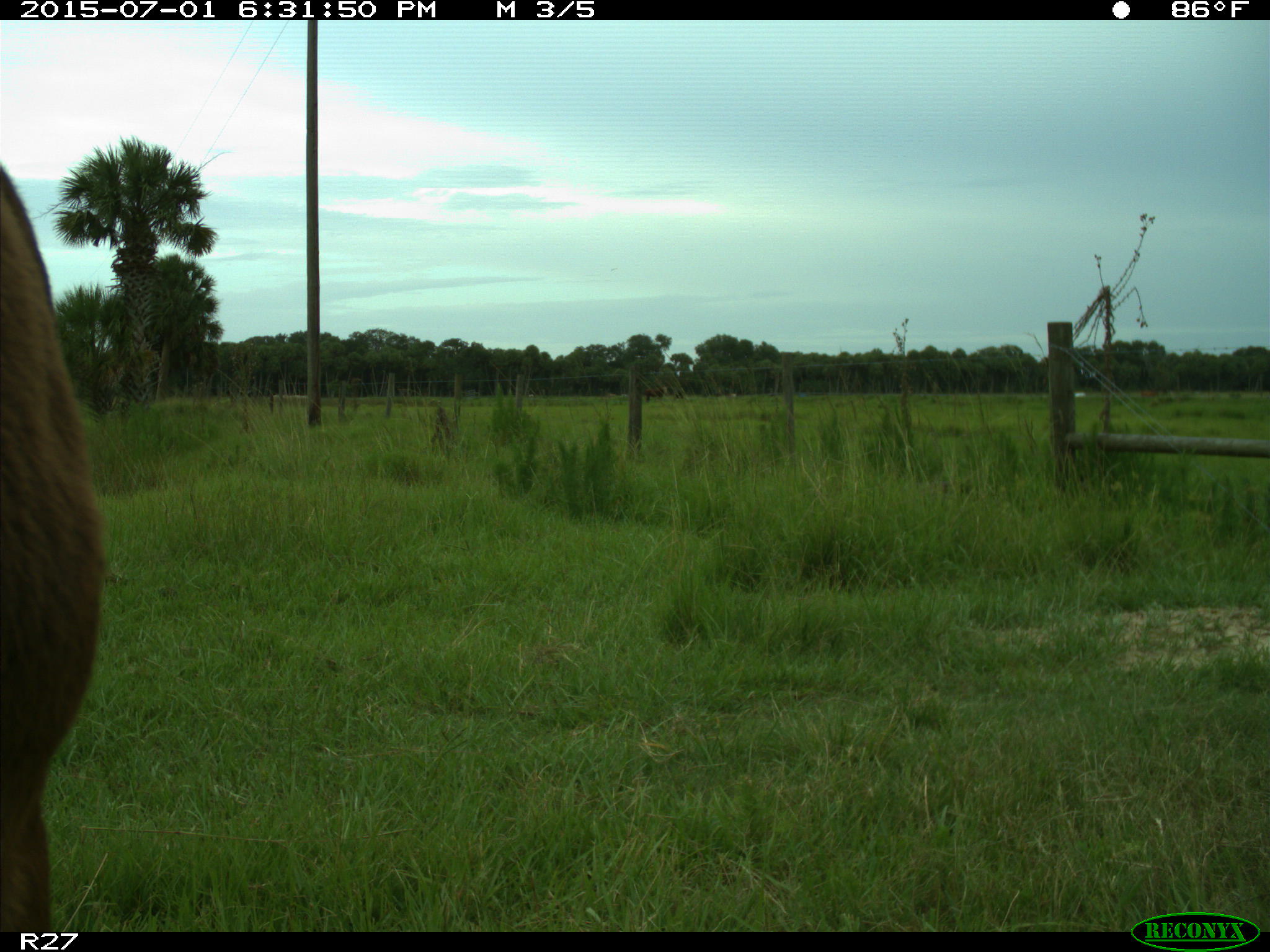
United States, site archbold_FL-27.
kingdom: Animalia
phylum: Chordata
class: Mammalia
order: Artiodactyla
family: Bovidae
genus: Bos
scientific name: Bos taurus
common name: domestic cow